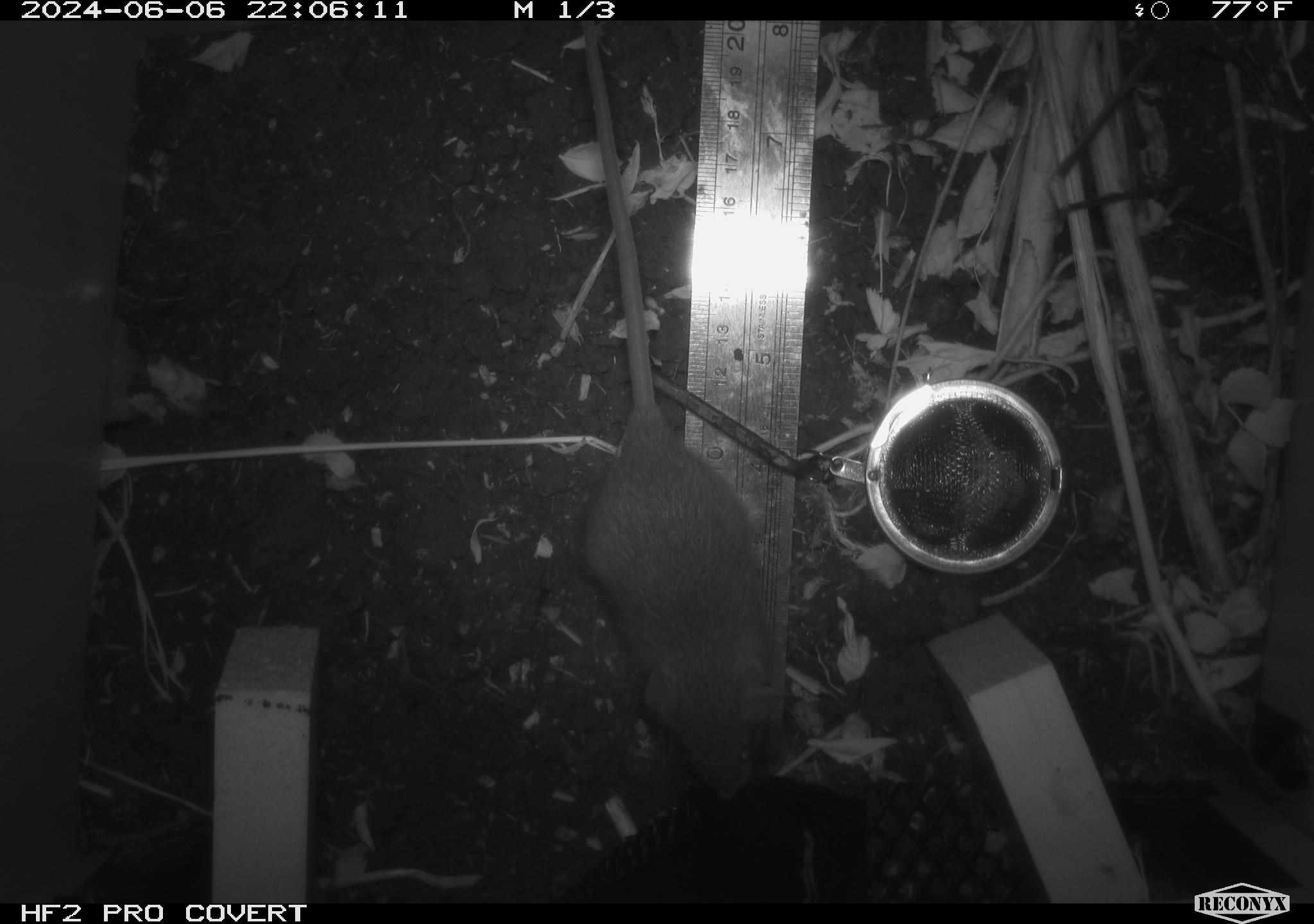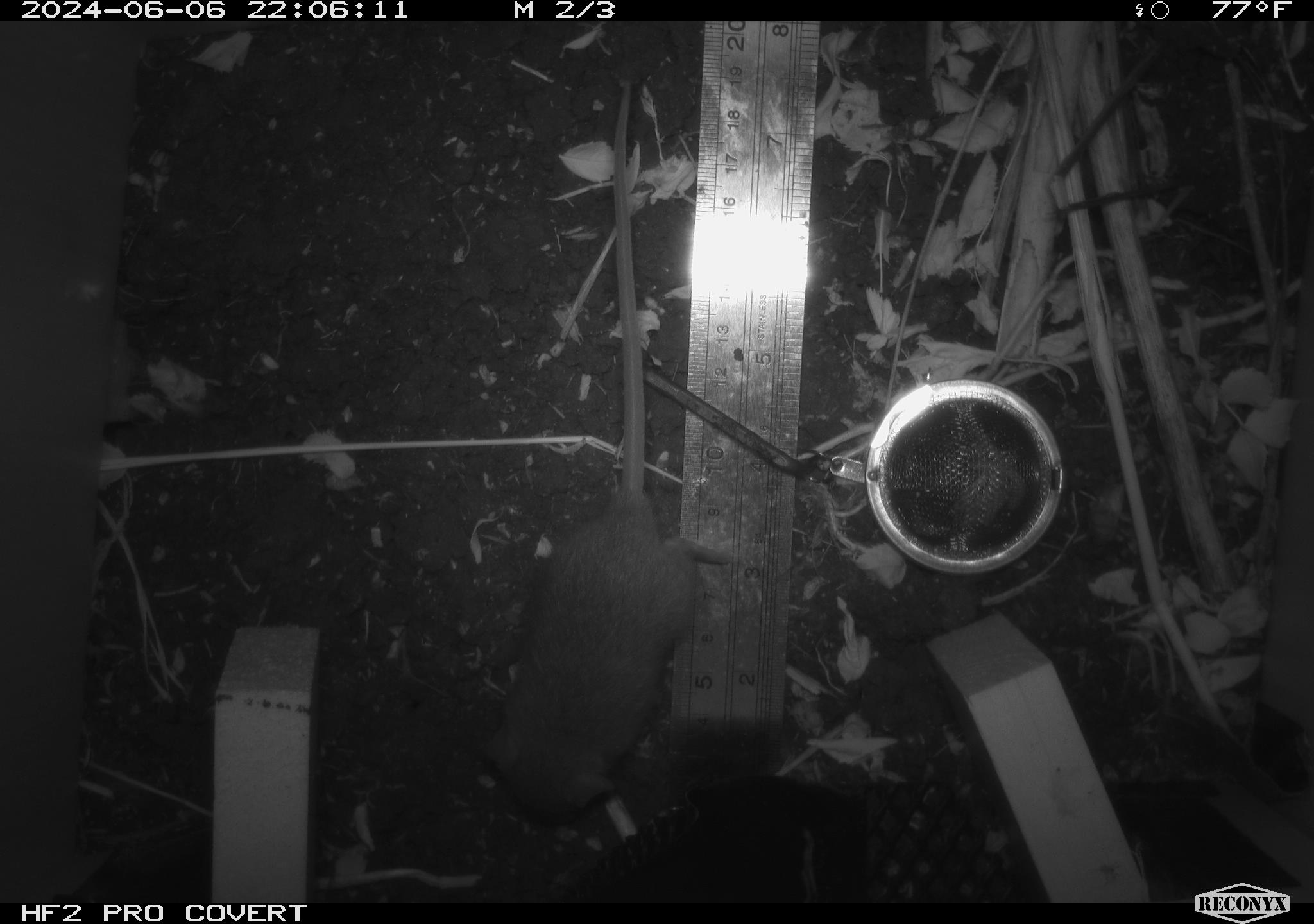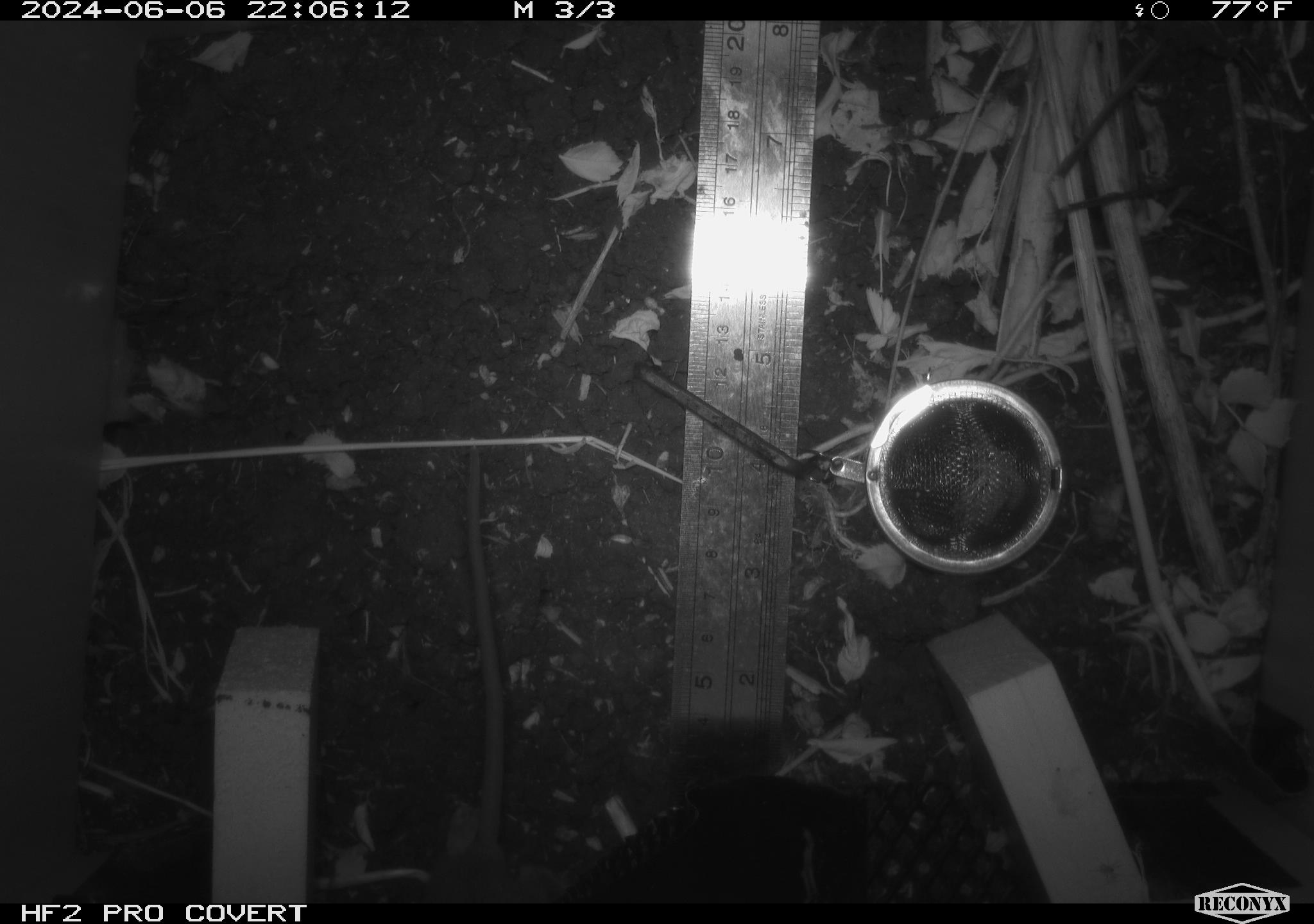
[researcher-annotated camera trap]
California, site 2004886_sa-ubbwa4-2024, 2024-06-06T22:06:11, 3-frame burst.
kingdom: Animalia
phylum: Chordata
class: Mammalia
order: Rodentia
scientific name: Rodentia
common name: woodrat or rat or mouse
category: woodrat or rat or mouse species